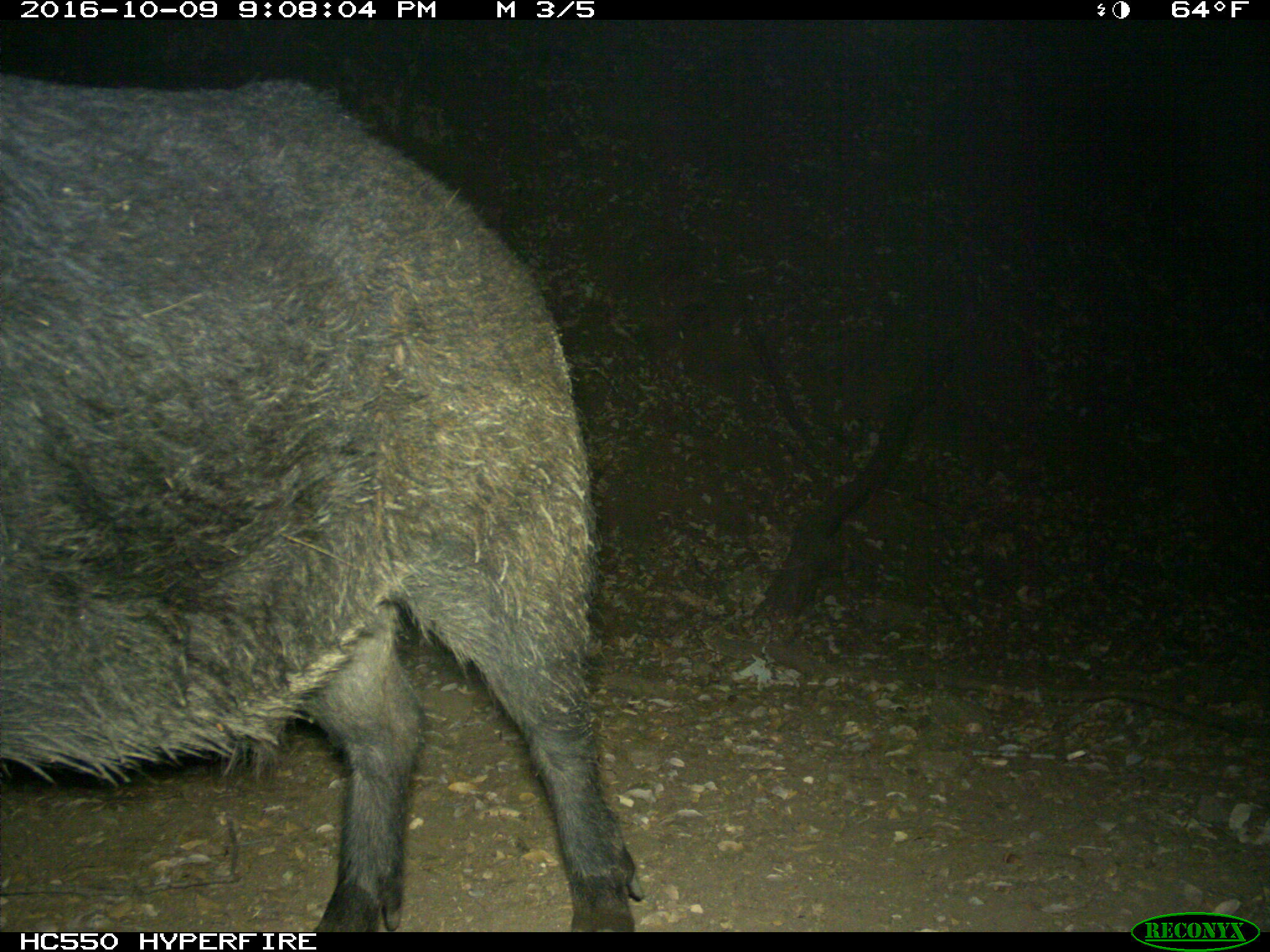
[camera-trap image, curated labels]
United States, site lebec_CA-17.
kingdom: Animalia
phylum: Chordata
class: Mammalia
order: Artiodactyla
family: Suidae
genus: Sus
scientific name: Sus scrofa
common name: wild boar